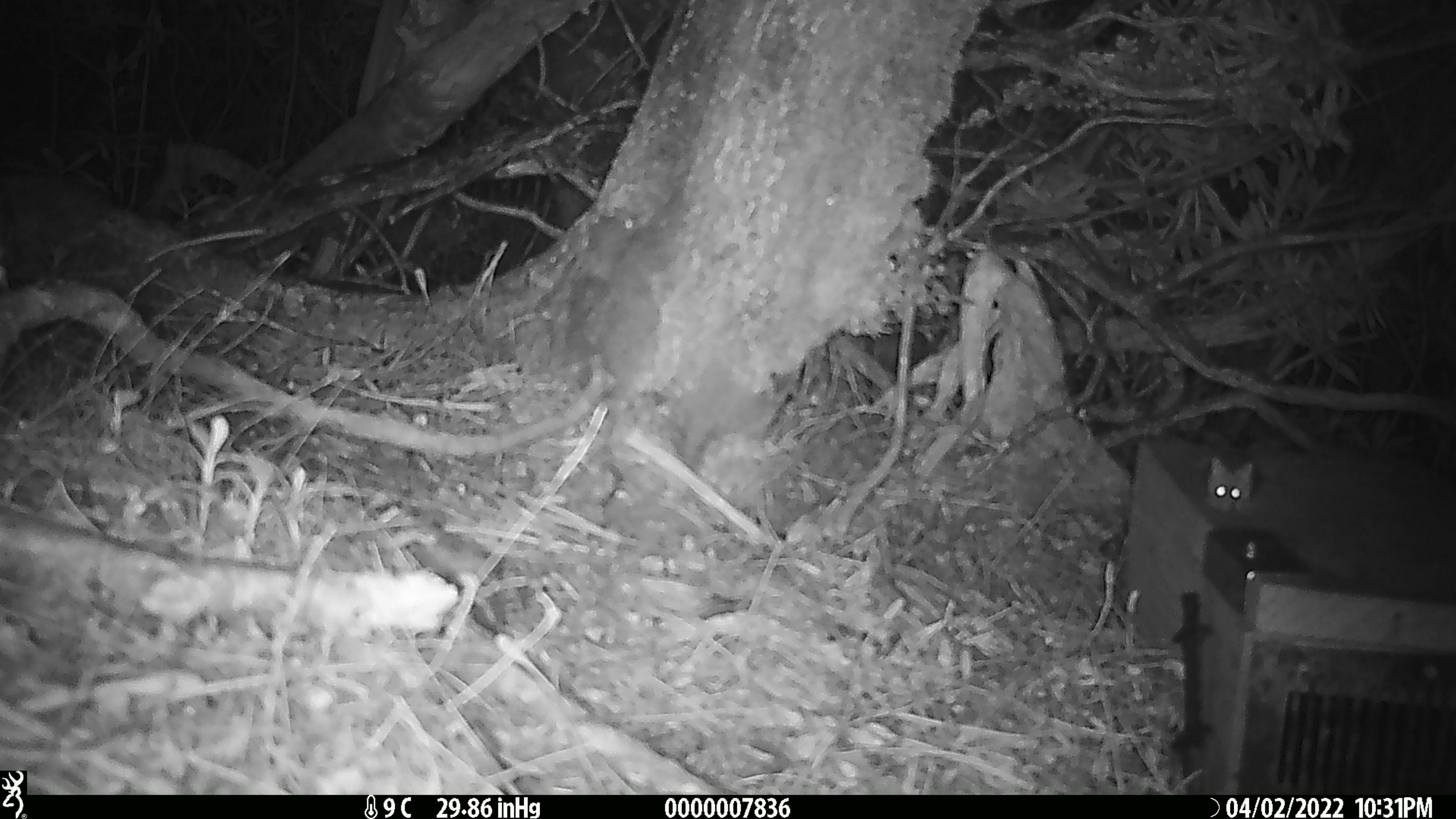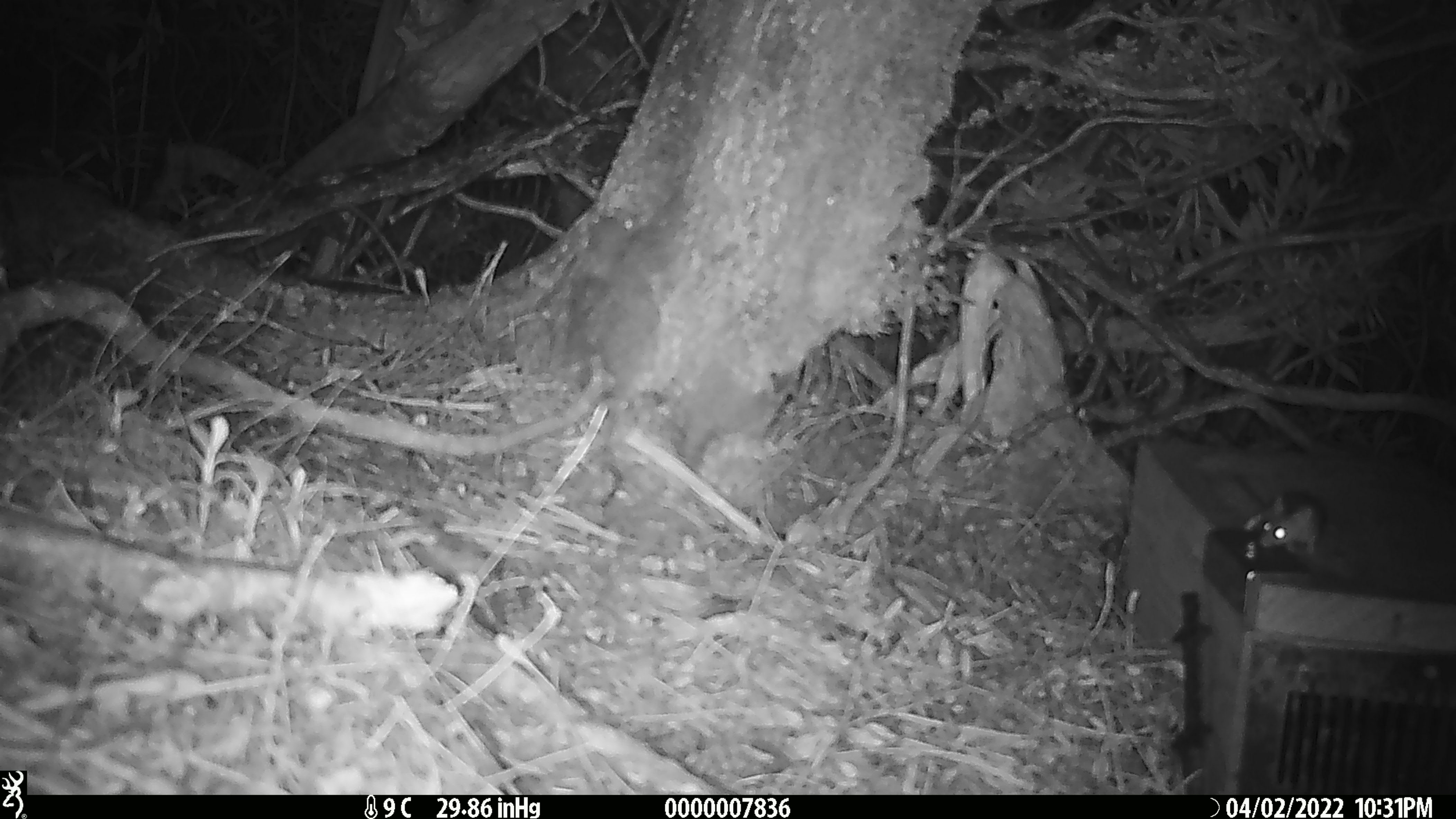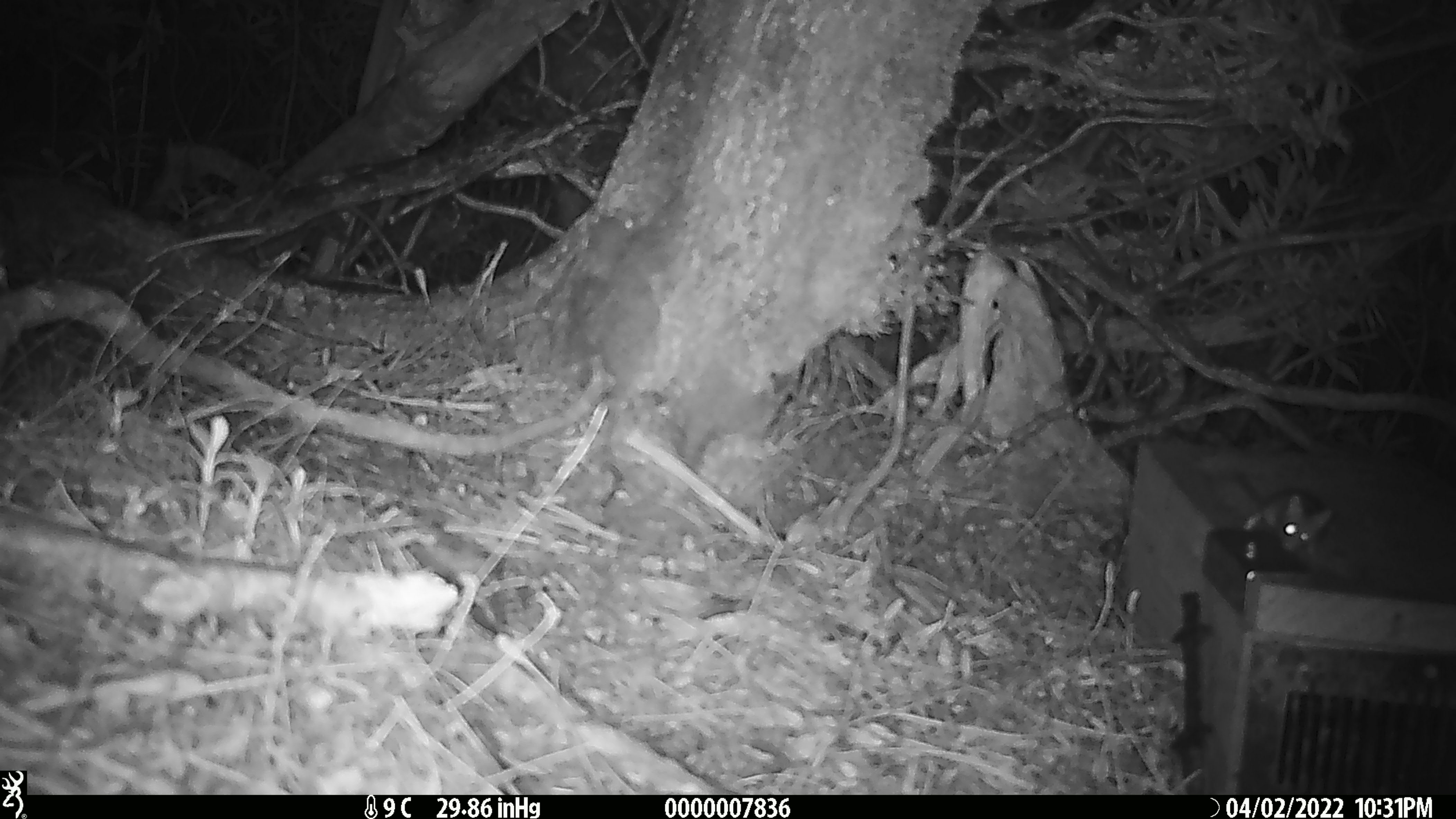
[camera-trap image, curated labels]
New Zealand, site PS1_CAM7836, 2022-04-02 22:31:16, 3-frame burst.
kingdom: Animalia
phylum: Chordata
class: Mammalia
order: Rodentia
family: Muridae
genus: Mus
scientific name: Mus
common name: mouse